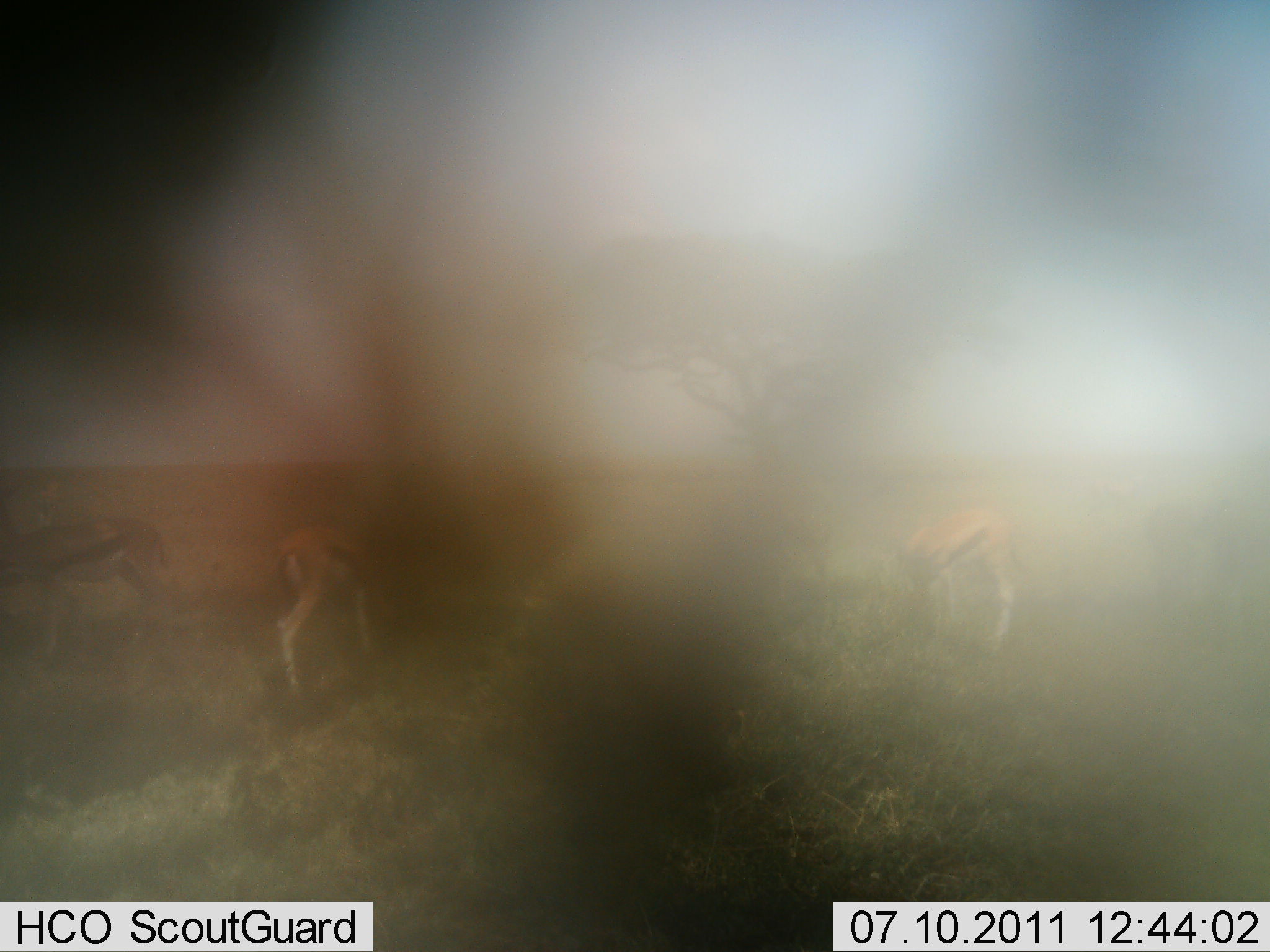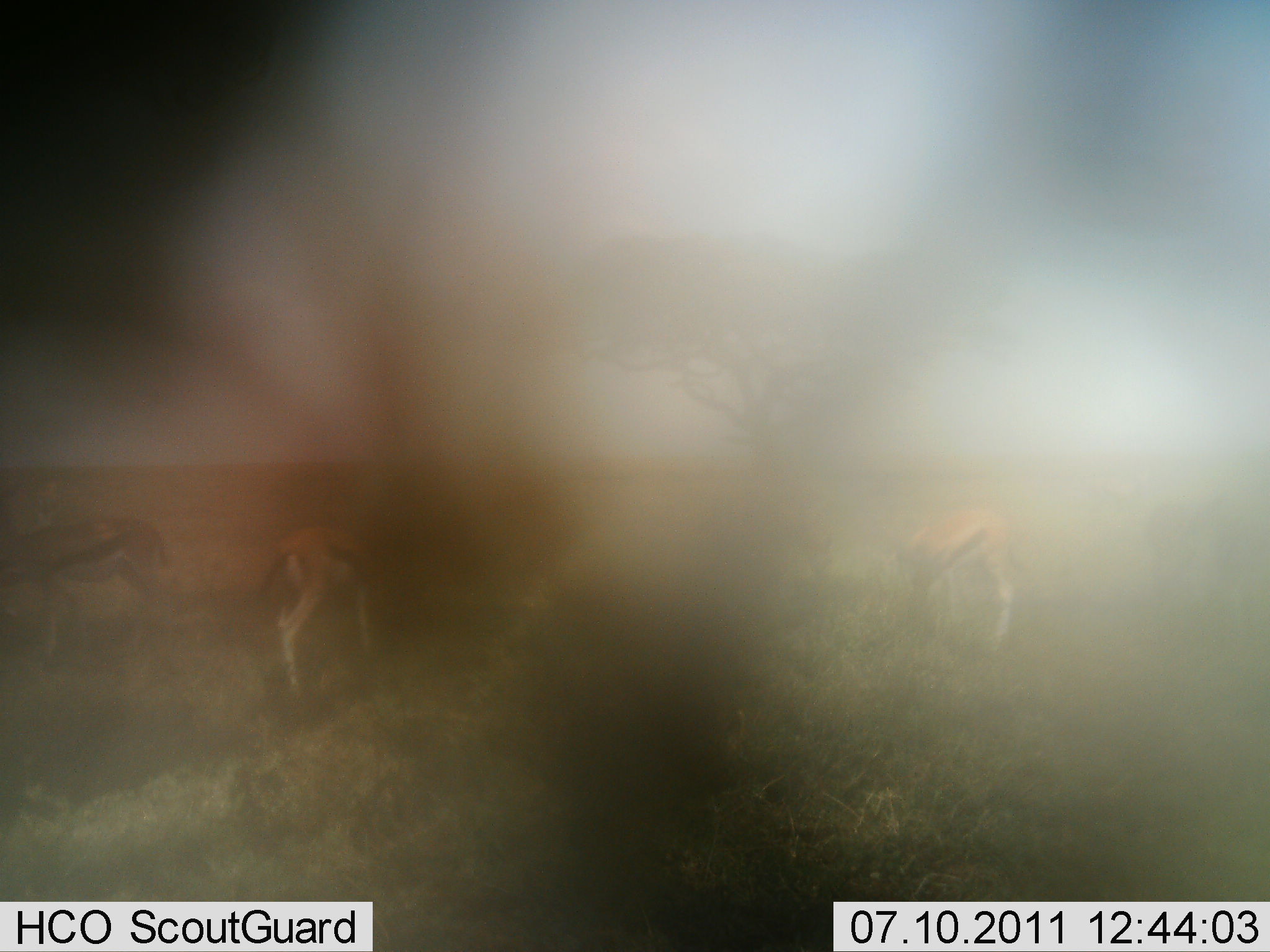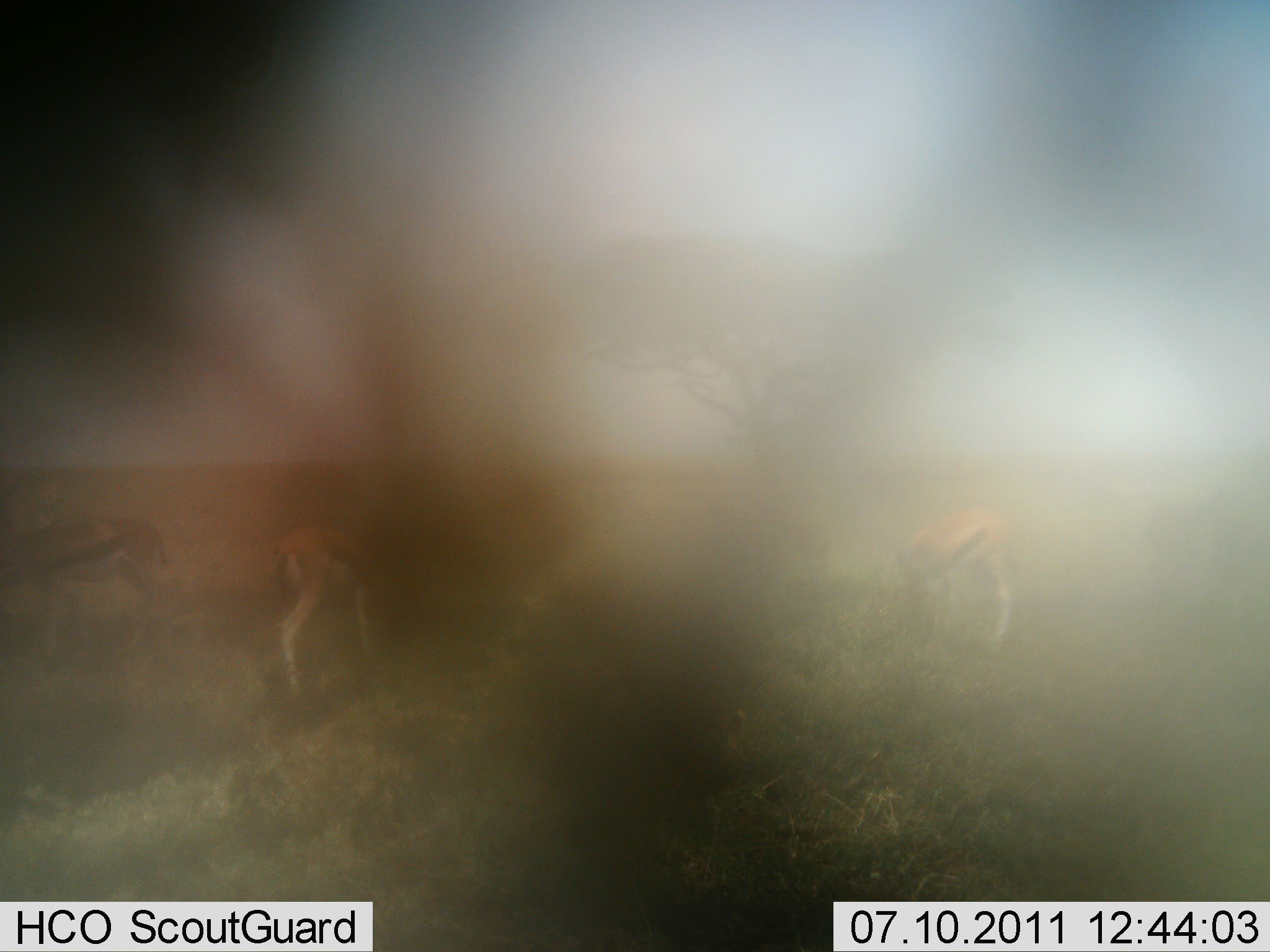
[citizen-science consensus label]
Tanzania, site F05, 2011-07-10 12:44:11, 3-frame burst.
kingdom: Animalia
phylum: Chordata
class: Mammalia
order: Artiodactyla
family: Bovidae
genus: Eudorcas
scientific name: Eudorcas thomsonii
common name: thomson's gazelle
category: gazellethomsons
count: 3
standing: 73%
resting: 0%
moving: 9%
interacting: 0%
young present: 0%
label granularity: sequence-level